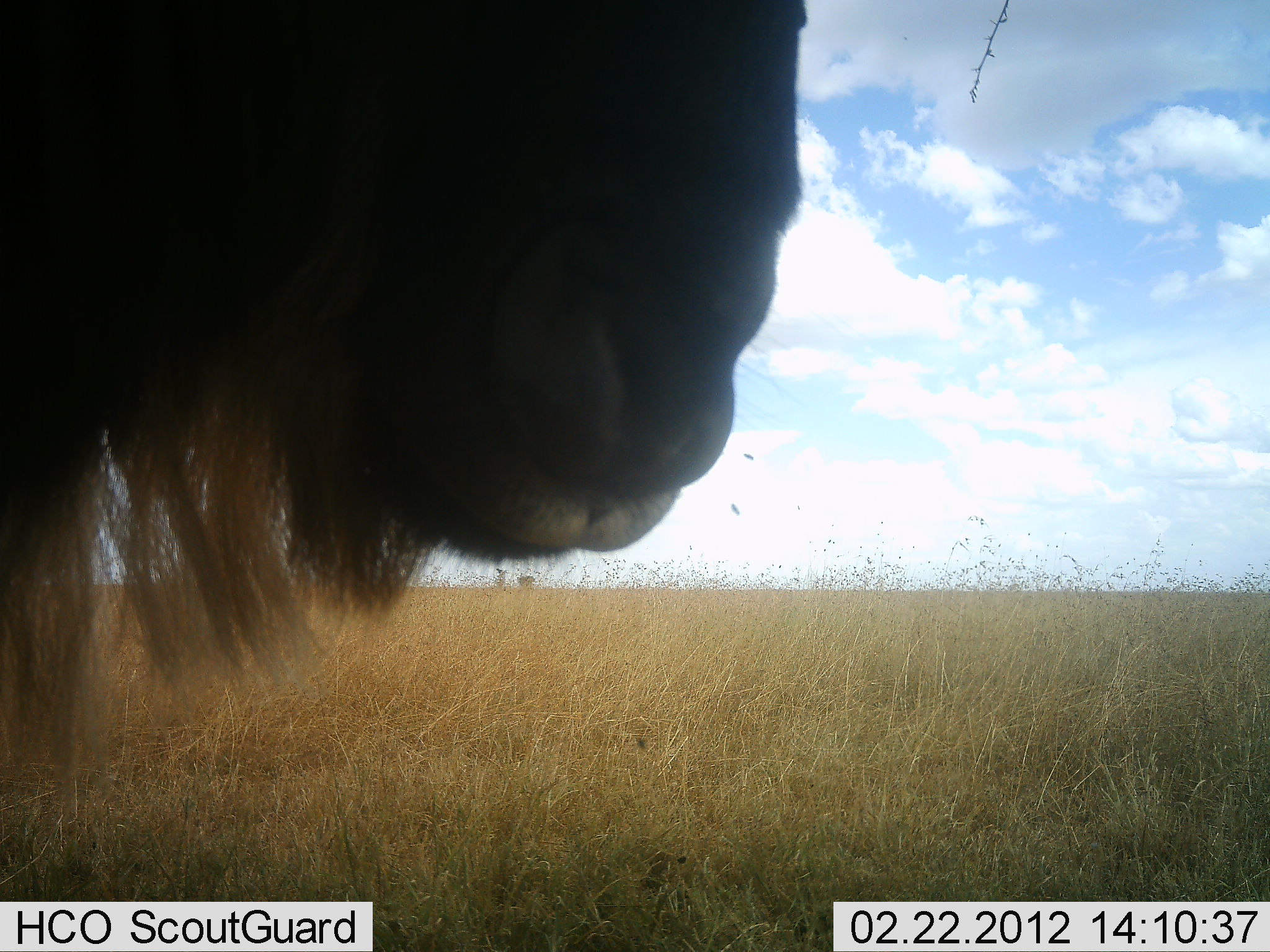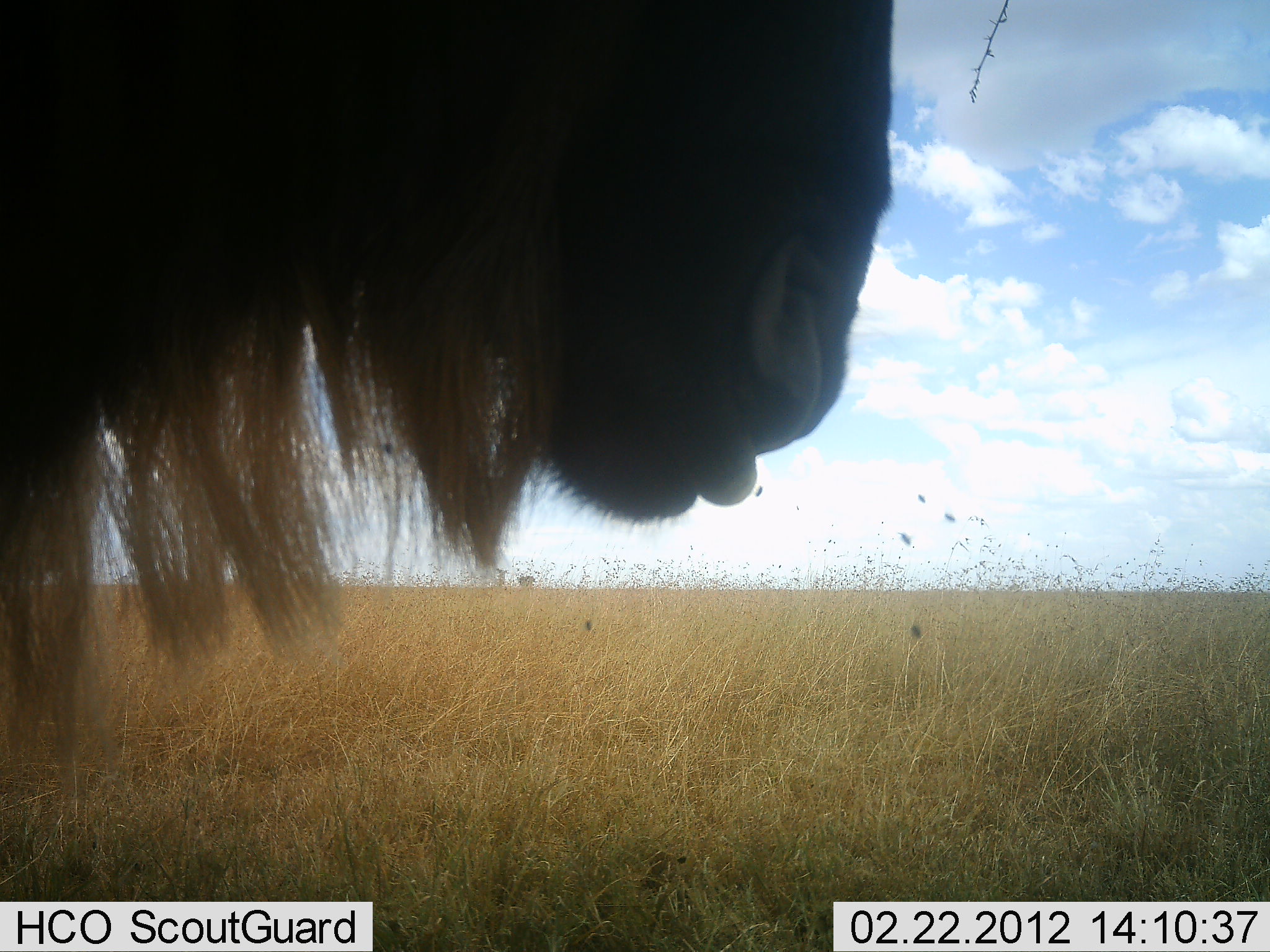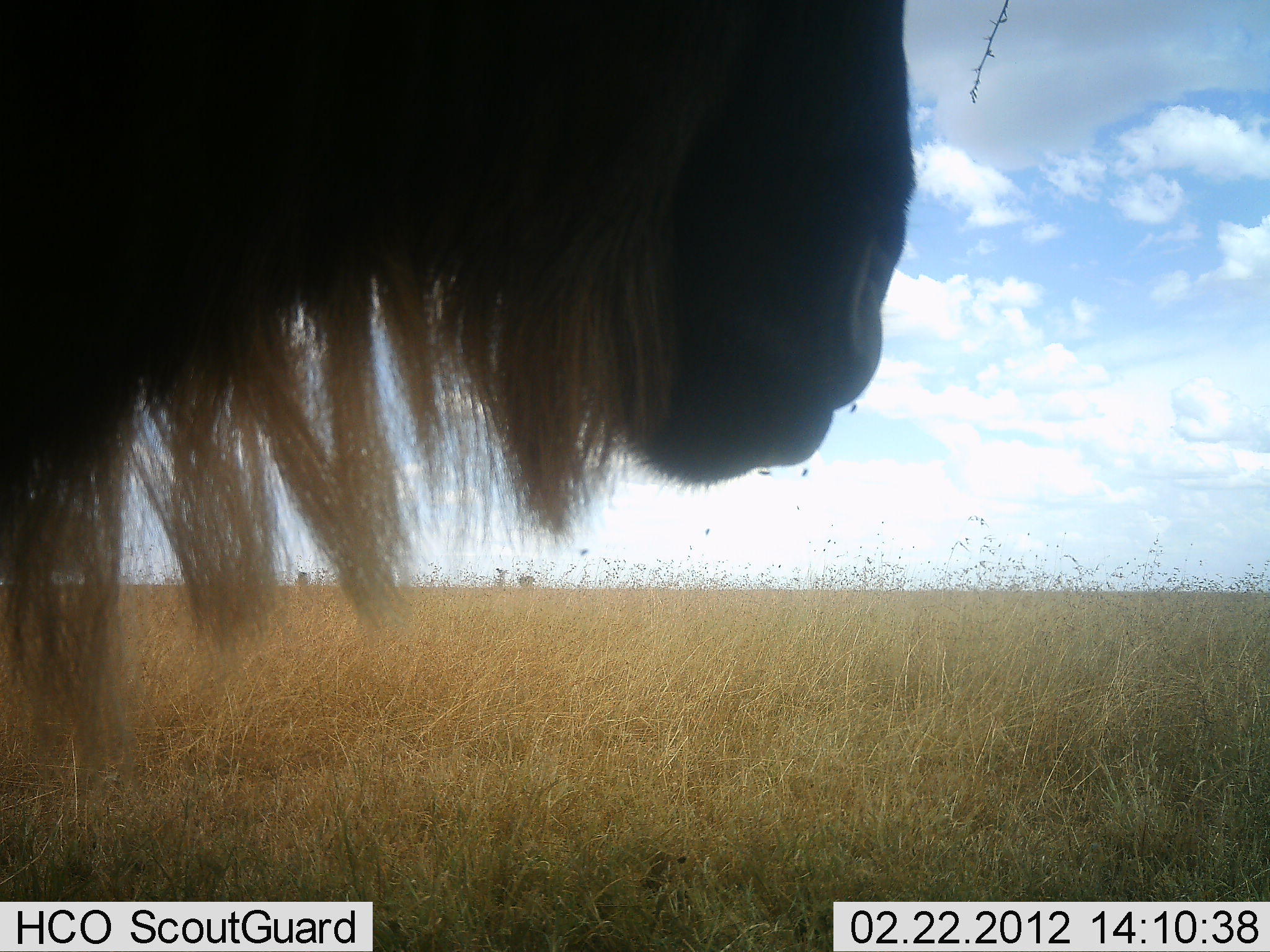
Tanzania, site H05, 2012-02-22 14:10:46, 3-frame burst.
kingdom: Animalia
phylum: Chordata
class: Mammalia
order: Artiodactyla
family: Bovidae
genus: Connochaetes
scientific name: Connochaetes taurinus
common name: blue wildebeest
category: wildebeest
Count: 1.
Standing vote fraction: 100%.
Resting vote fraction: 0%.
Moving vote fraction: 6%.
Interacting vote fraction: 0%.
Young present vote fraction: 0%.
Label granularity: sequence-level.